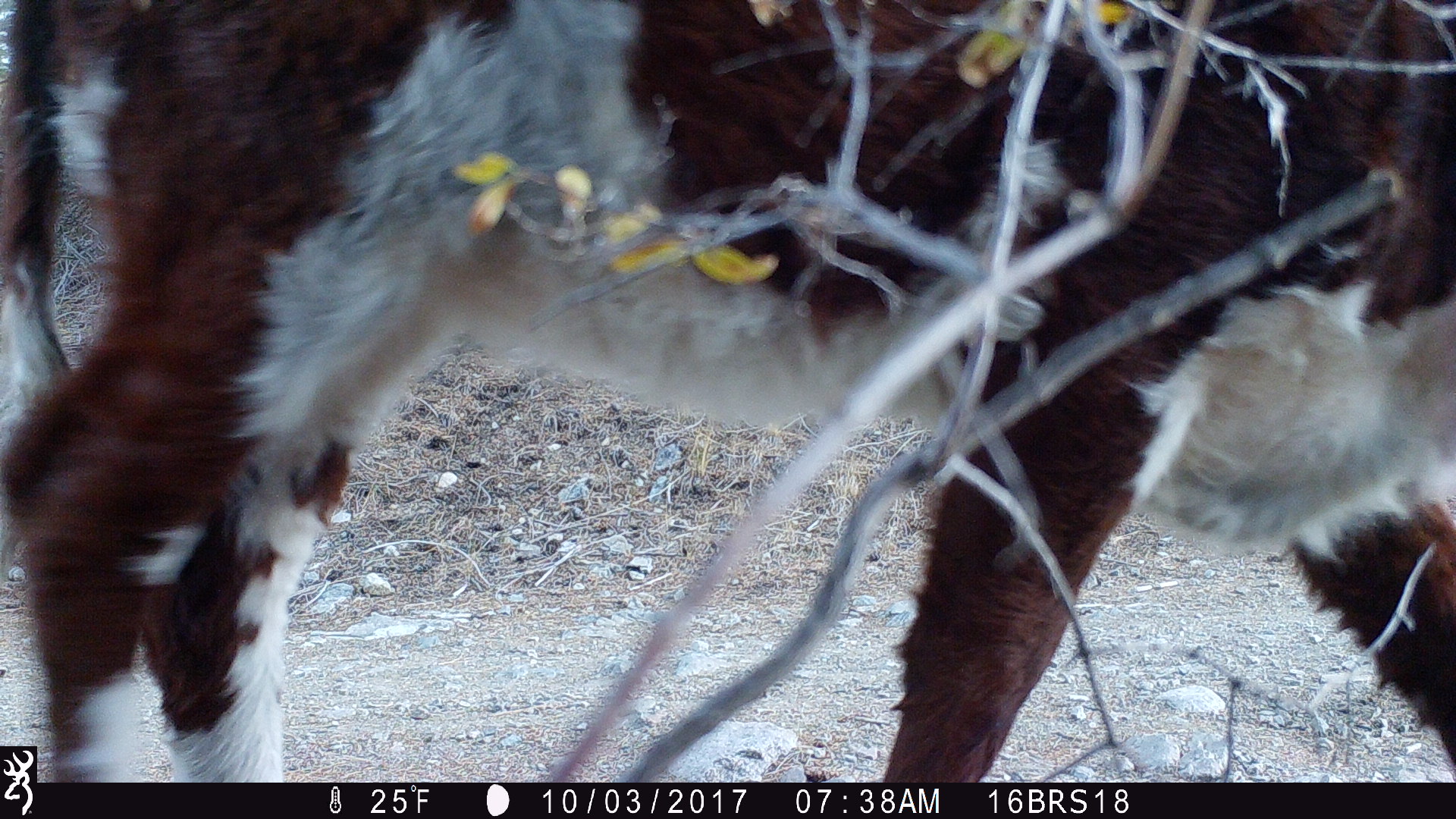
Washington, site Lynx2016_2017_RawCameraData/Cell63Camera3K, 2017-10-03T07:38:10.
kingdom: Animalia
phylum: Chordata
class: Mammalia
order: Artiodactyla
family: Bovidae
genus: Bos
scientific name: Bos taurus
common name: domestic cattle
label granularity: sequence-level